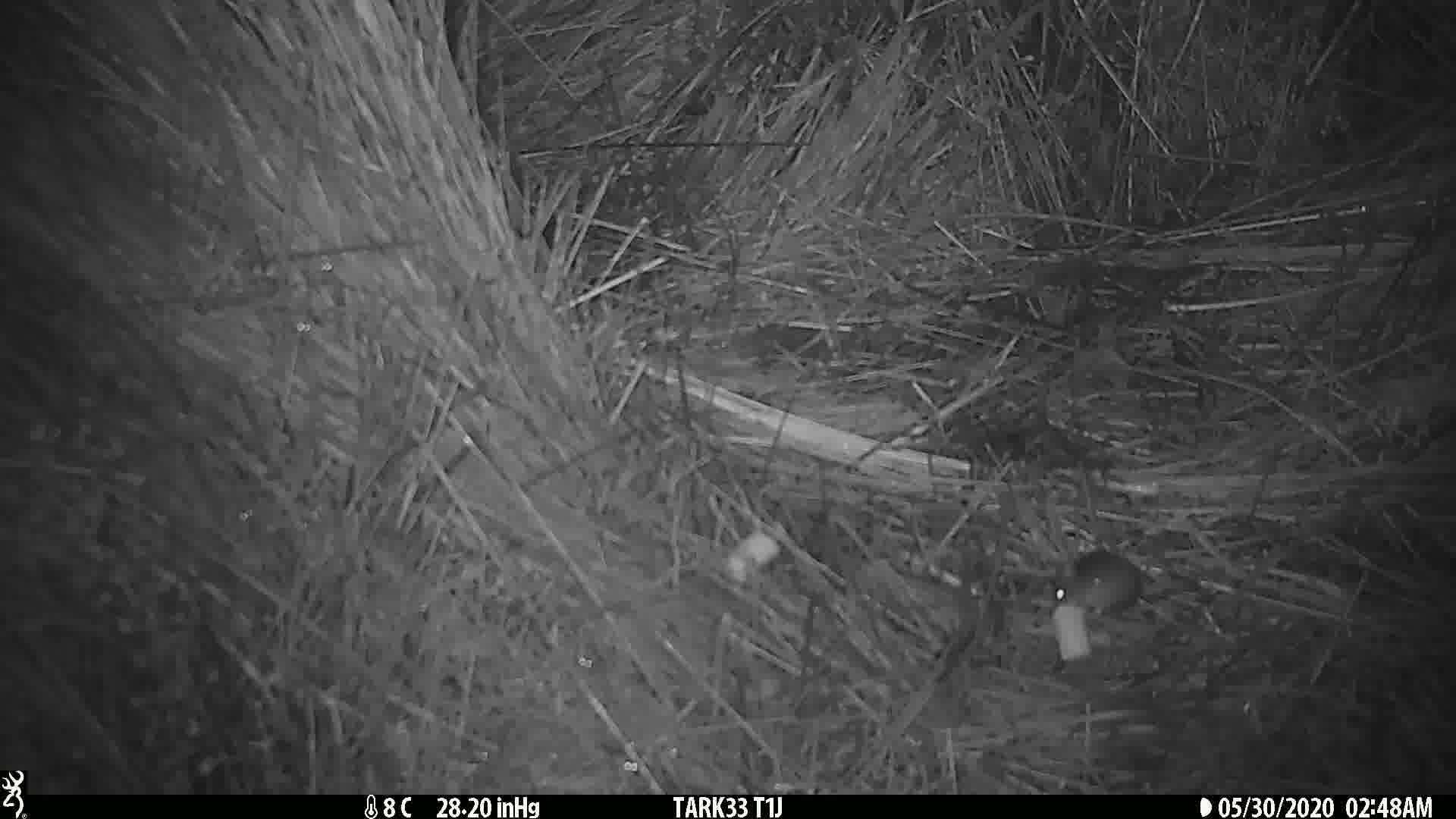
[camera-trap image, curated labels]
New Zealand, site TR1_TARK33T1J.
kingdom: Animalia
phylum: Chordata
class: Mammalia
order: Rodentia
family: Muridae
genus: Mus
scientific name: Mus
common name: mouse